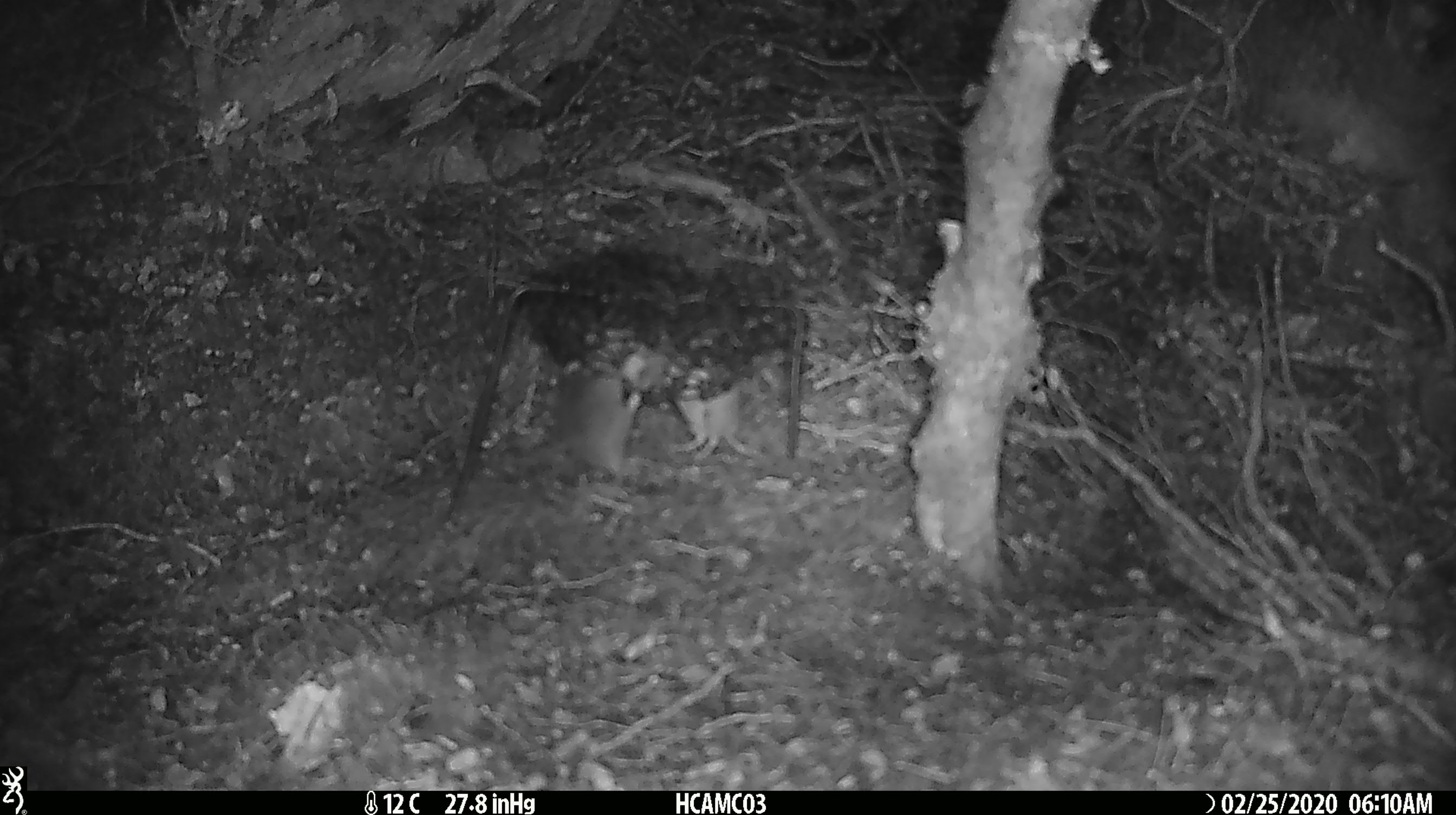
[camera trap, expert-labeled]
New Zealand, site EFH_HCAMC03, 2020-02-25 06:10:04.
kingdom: Animalia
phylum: Chordata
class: Mammalia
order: Rodentia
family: Muridae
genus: Mus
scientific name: Mus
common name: mouse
Mouse (Mus).